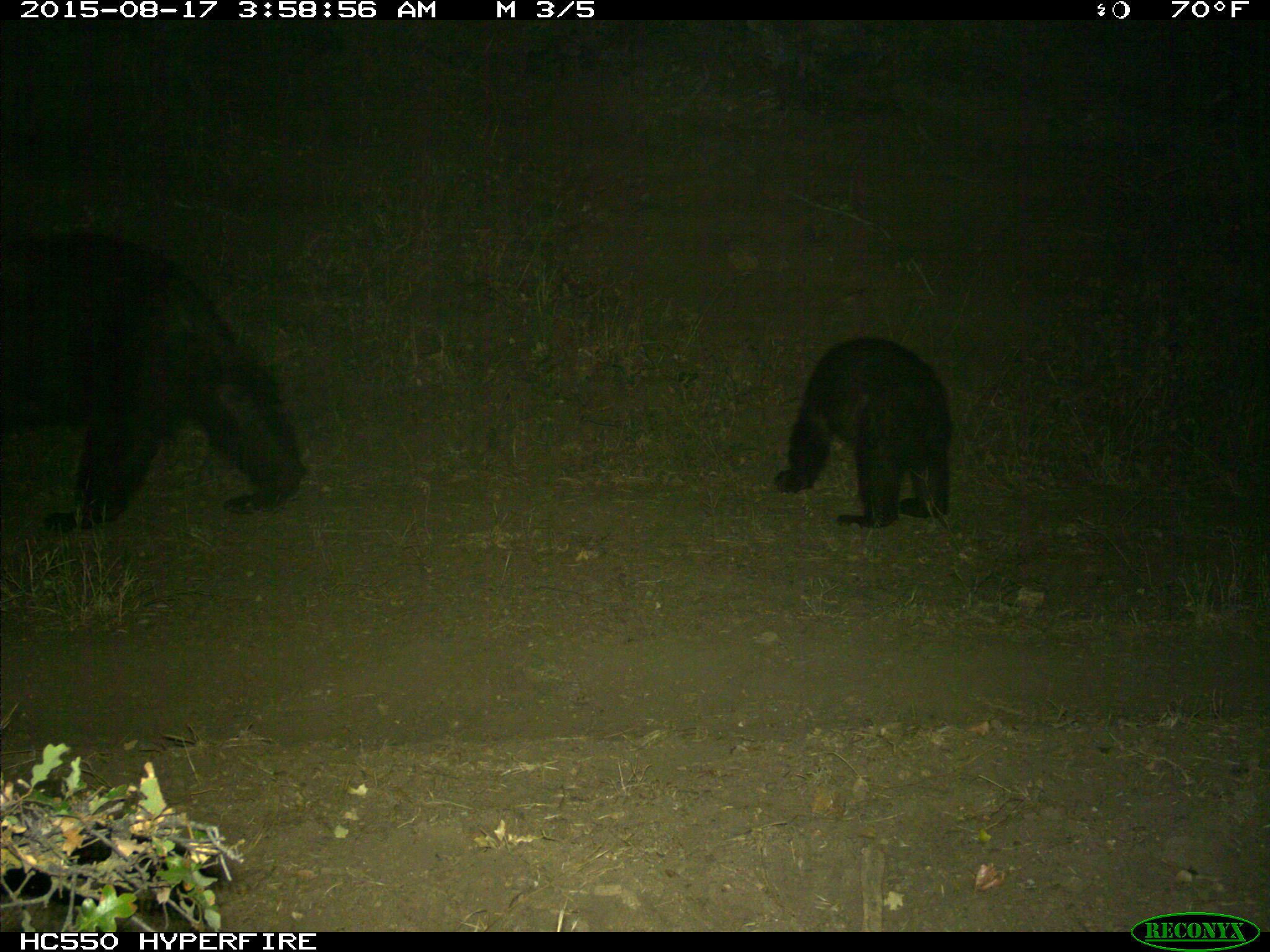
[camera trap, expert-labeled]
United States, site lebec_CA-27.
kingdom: Animalia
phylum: Chordata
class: Mammalia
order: Carnivora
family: Ursidae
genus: Ursus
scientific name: Ursus americanus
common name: american black bear